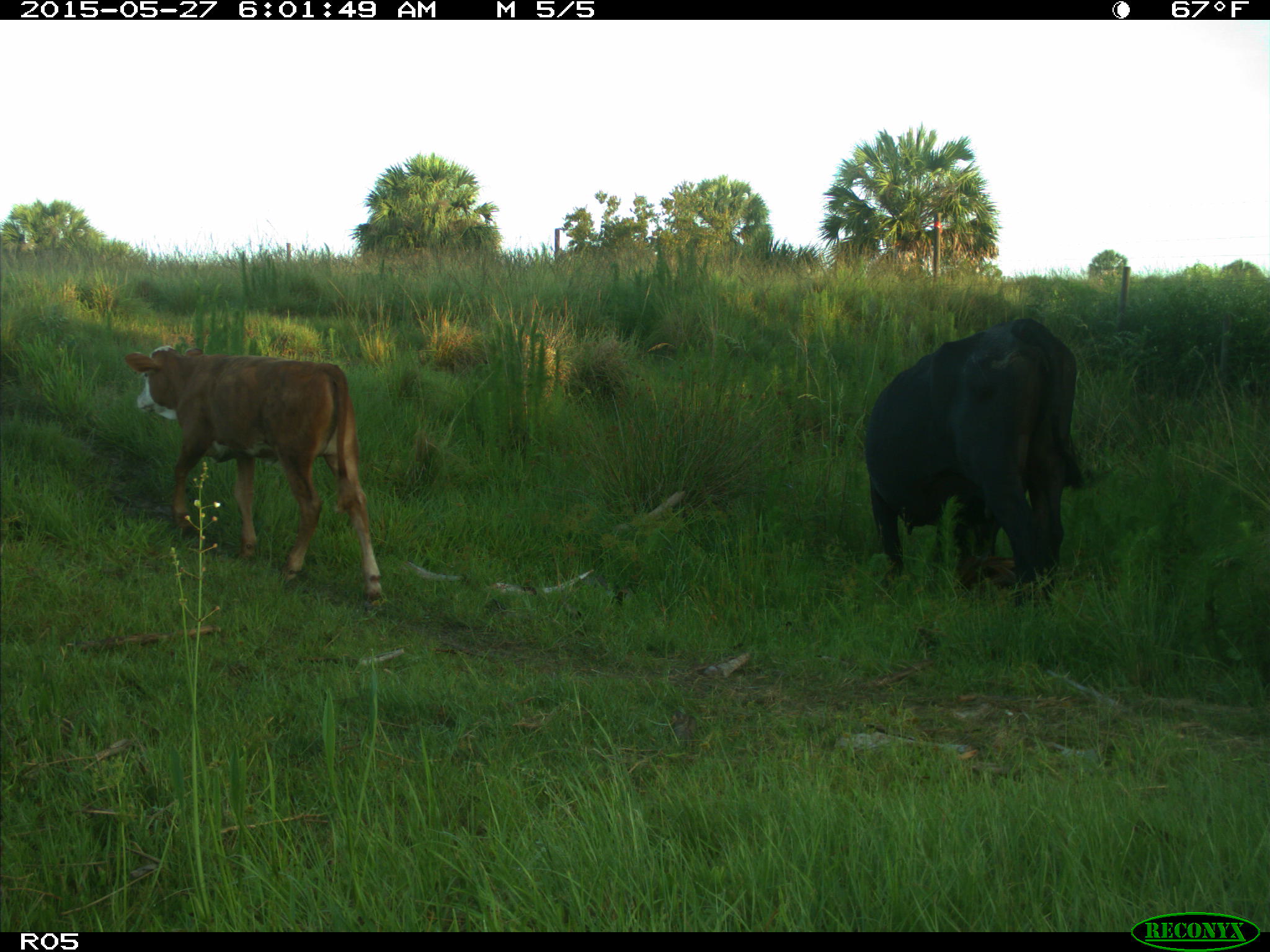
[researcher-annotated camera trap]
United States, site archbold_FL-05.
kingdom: Animalia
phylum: Chordata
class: Mammalia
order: Artiodactyla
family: Bovidae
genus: Bos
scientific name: Bos taurus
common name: domestic cow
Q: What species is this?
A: Bos taurus (domestic cow).